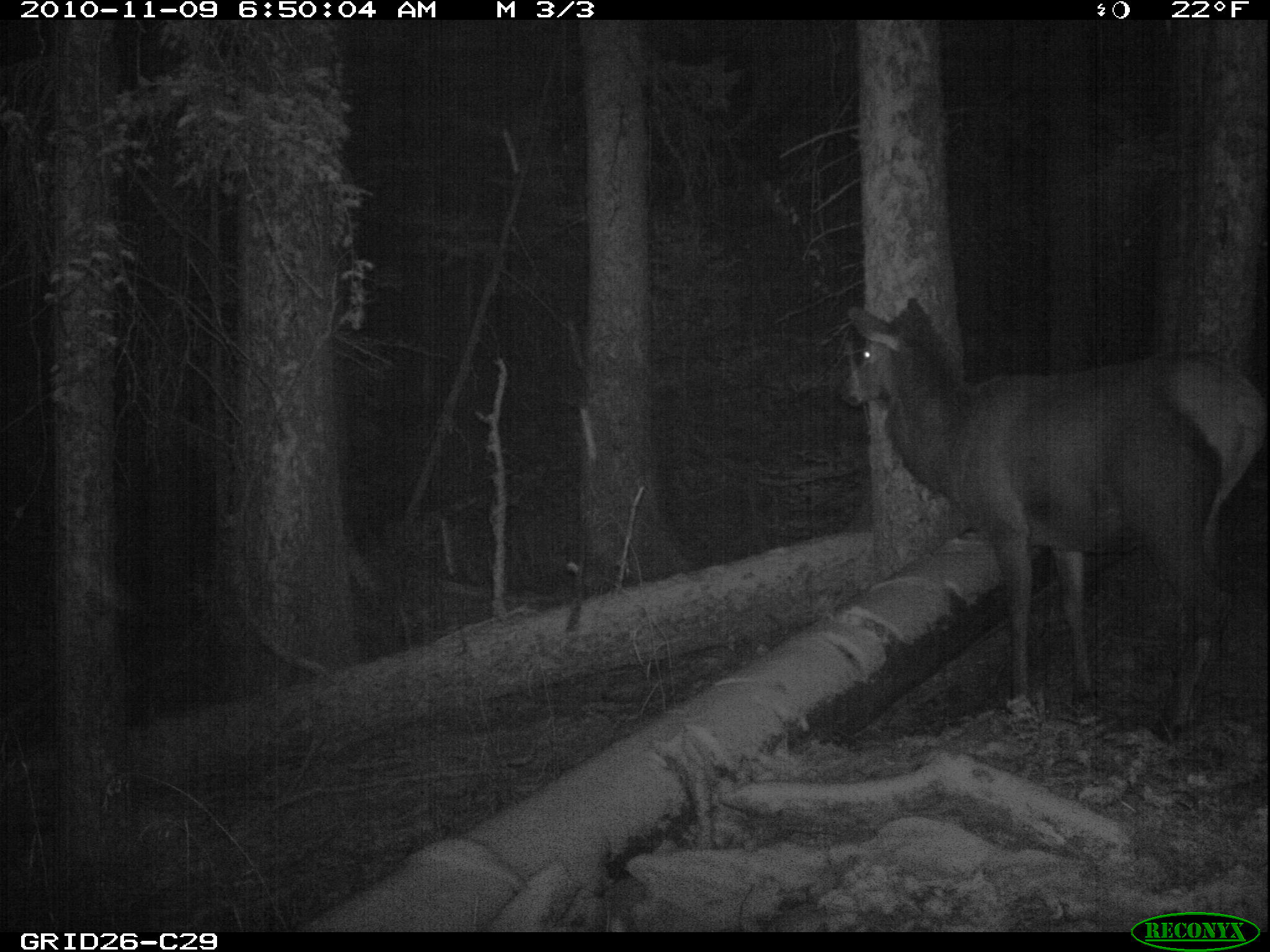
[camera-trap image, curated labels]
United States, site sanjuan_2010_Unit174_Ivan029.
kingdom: Animalia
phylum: Chordata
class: Mammalia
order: Artiodactyla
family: Cervidae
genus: Cervus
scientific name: Cervus elaphus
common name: red deer